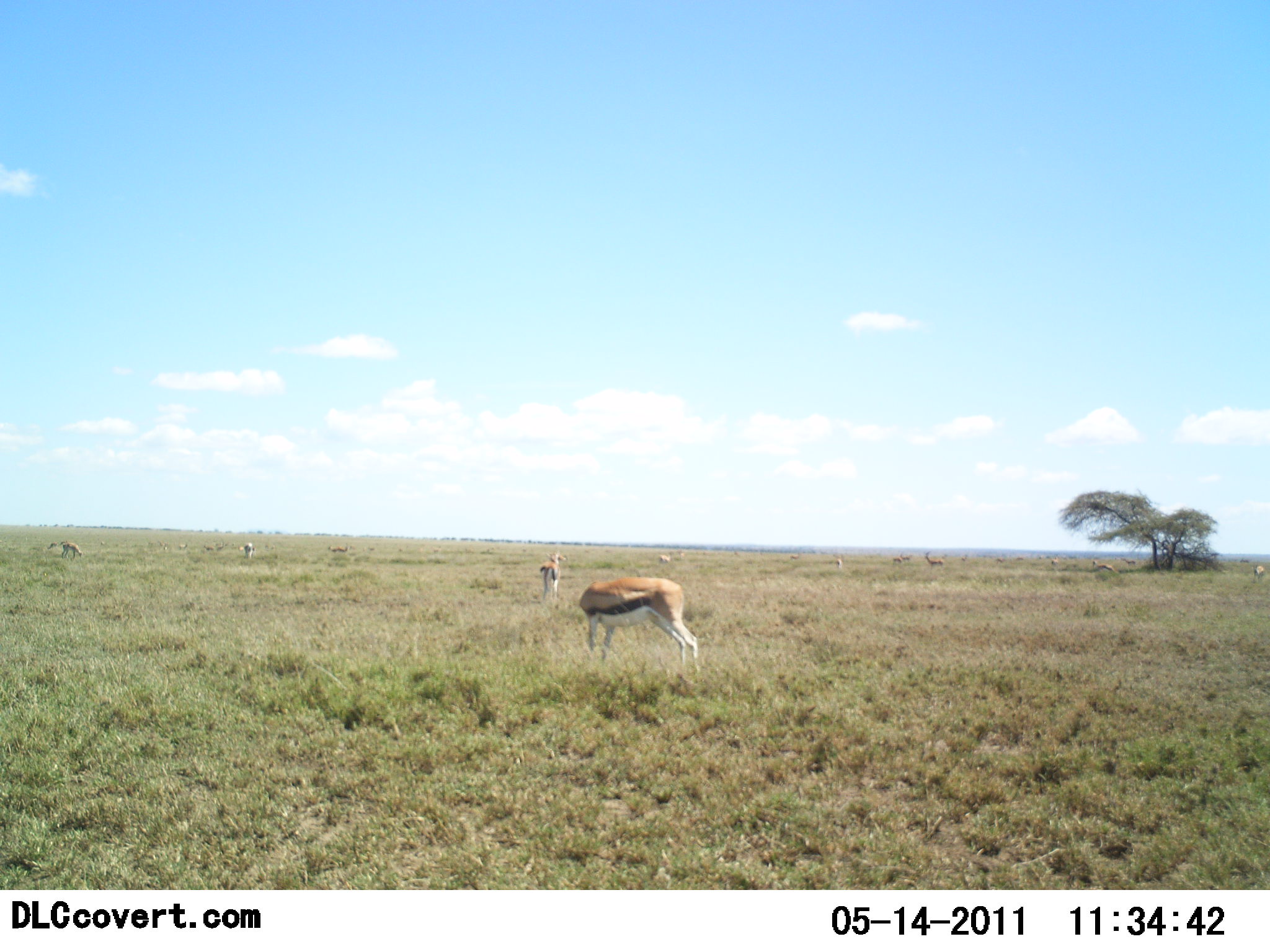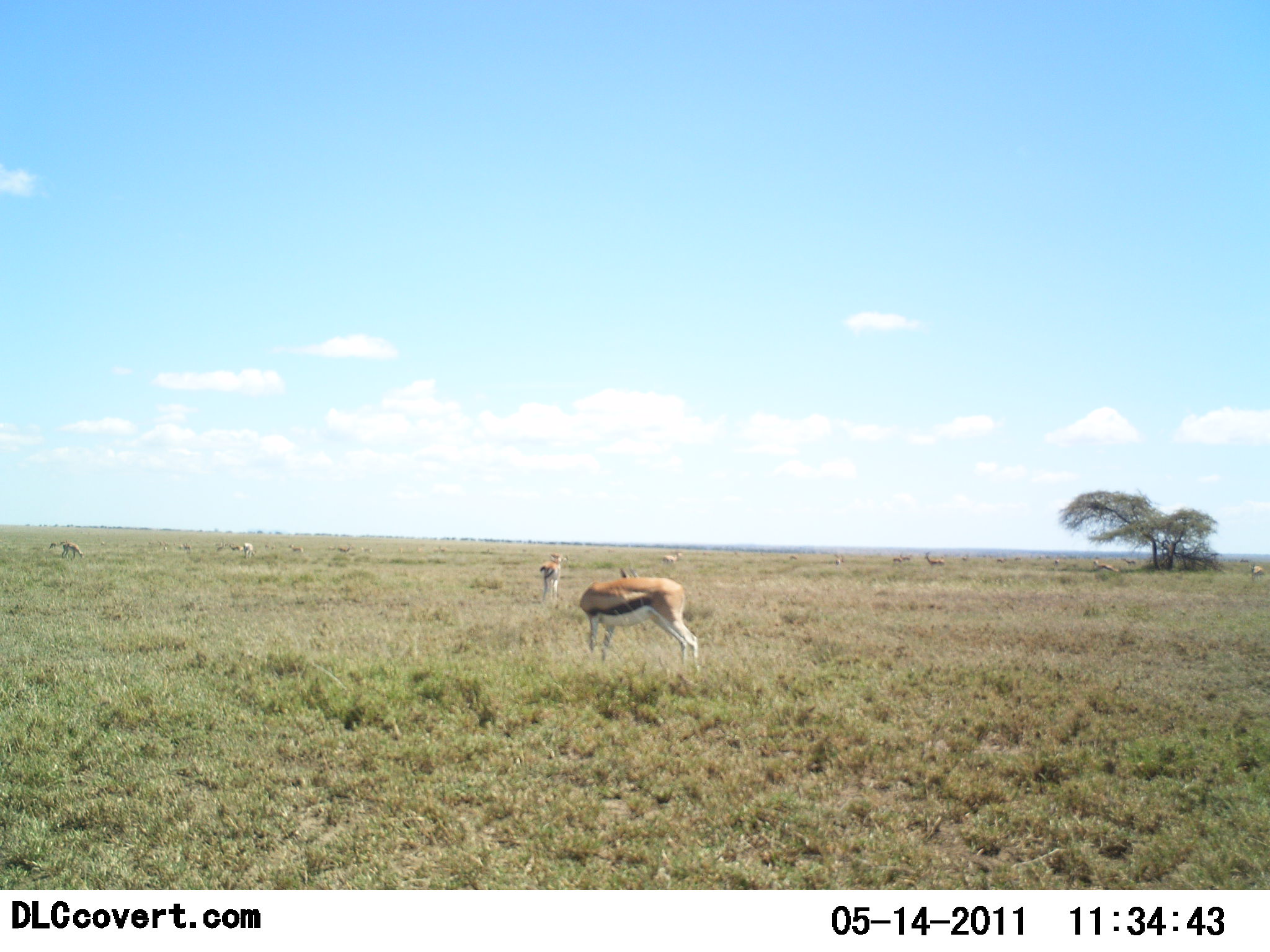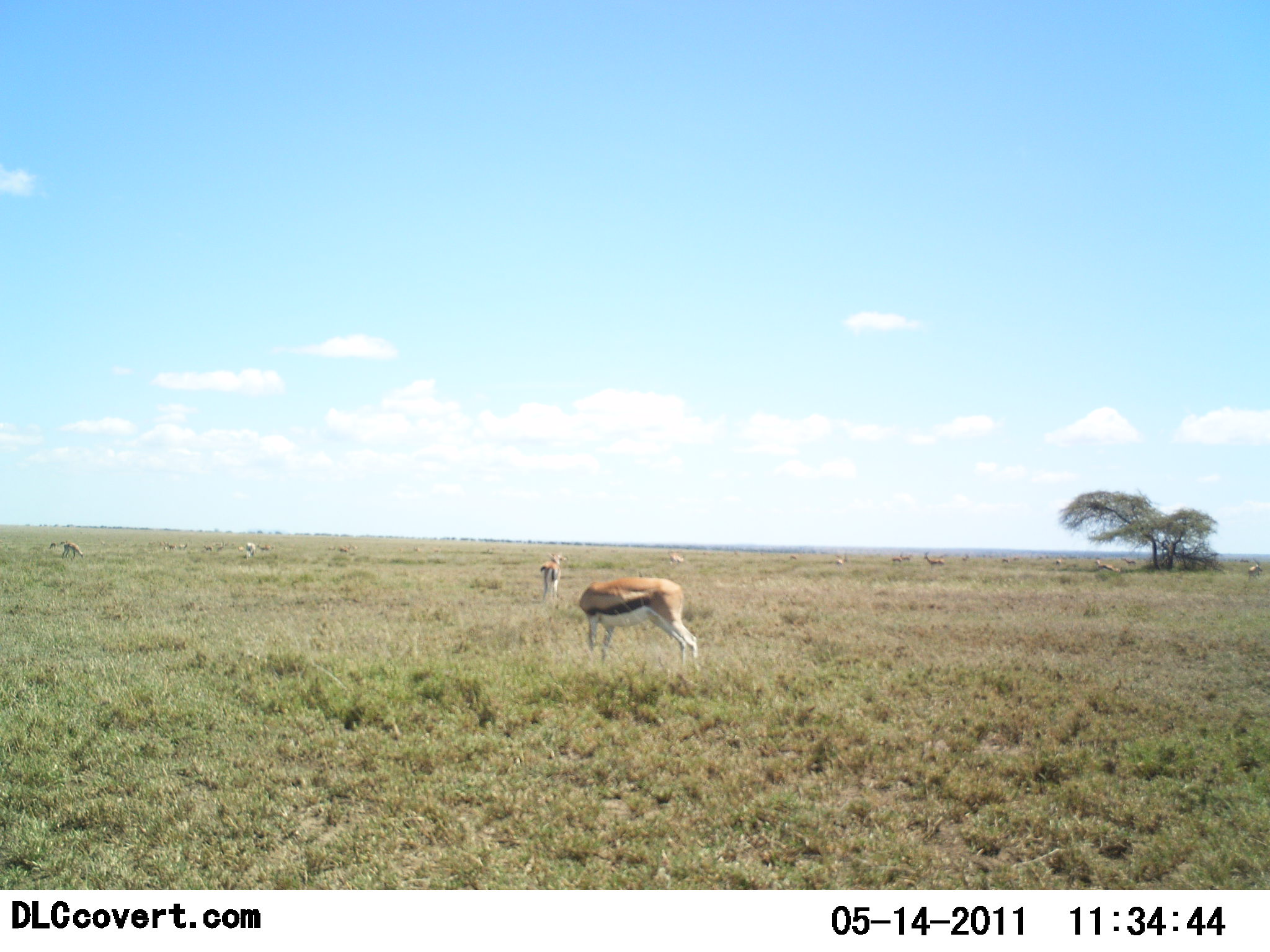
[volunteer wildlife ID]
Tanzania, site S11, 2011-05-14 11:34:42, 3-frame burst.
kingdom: Animalia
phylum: Chordata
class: Mammalia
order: Artiodactyla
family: Bovidae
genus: Eudorcas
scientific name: Eudorcas thomsonii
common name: thomson's gazelle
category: gazellethomsons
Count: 11-50.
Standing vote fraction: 55%.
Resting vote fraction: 9%.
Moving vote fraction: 9%.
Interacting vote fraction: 0%.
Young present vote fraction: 9%.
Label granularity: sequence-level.